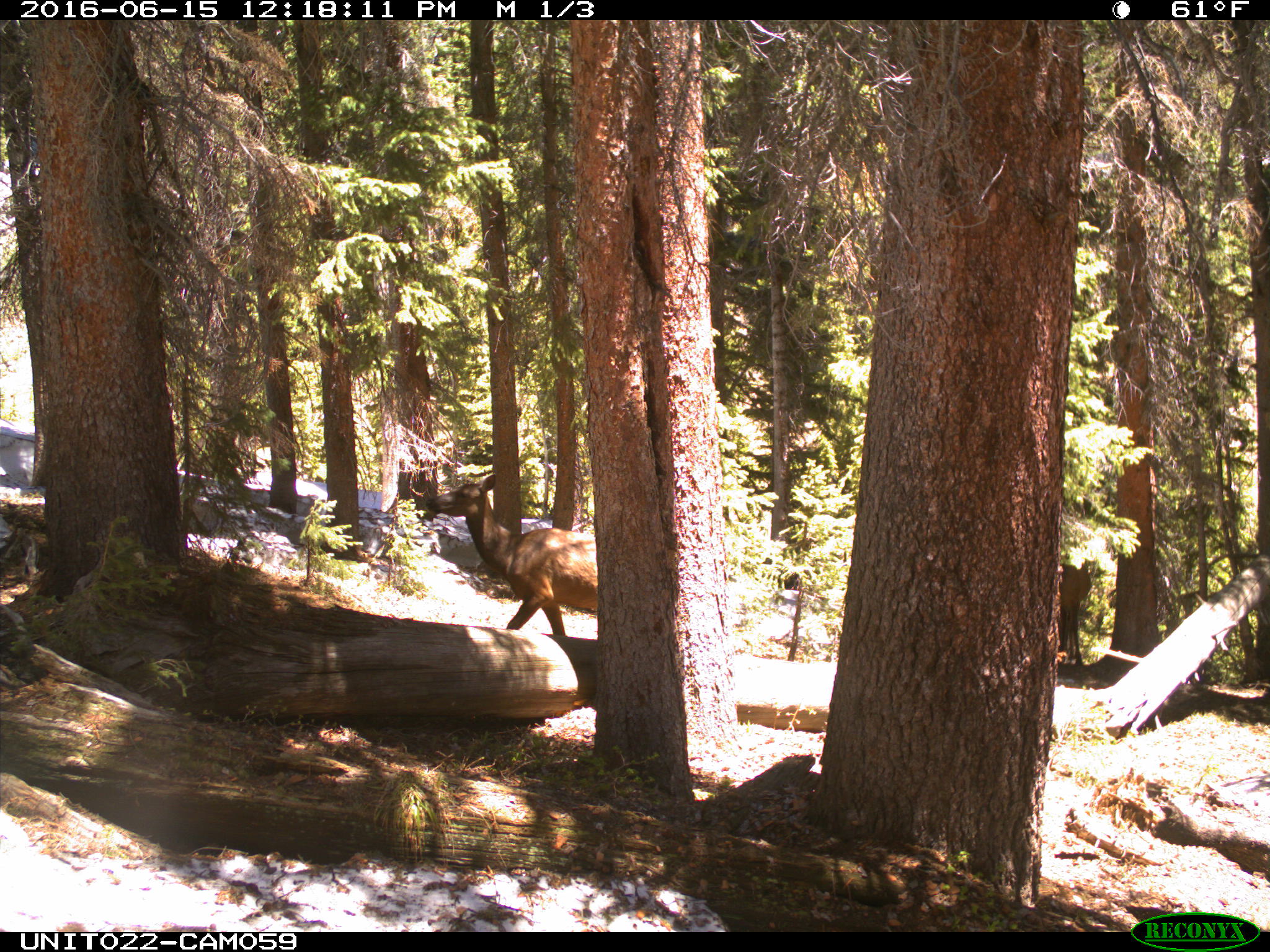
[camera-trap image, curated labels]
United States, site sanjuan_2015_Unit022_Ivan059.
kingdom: Animalia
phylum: Chordata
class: Mammalia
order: Artiodactyla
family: Cervidae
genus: Cervus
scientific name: Cervus elaphus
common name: red deer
Cervus elaphus (red deer).